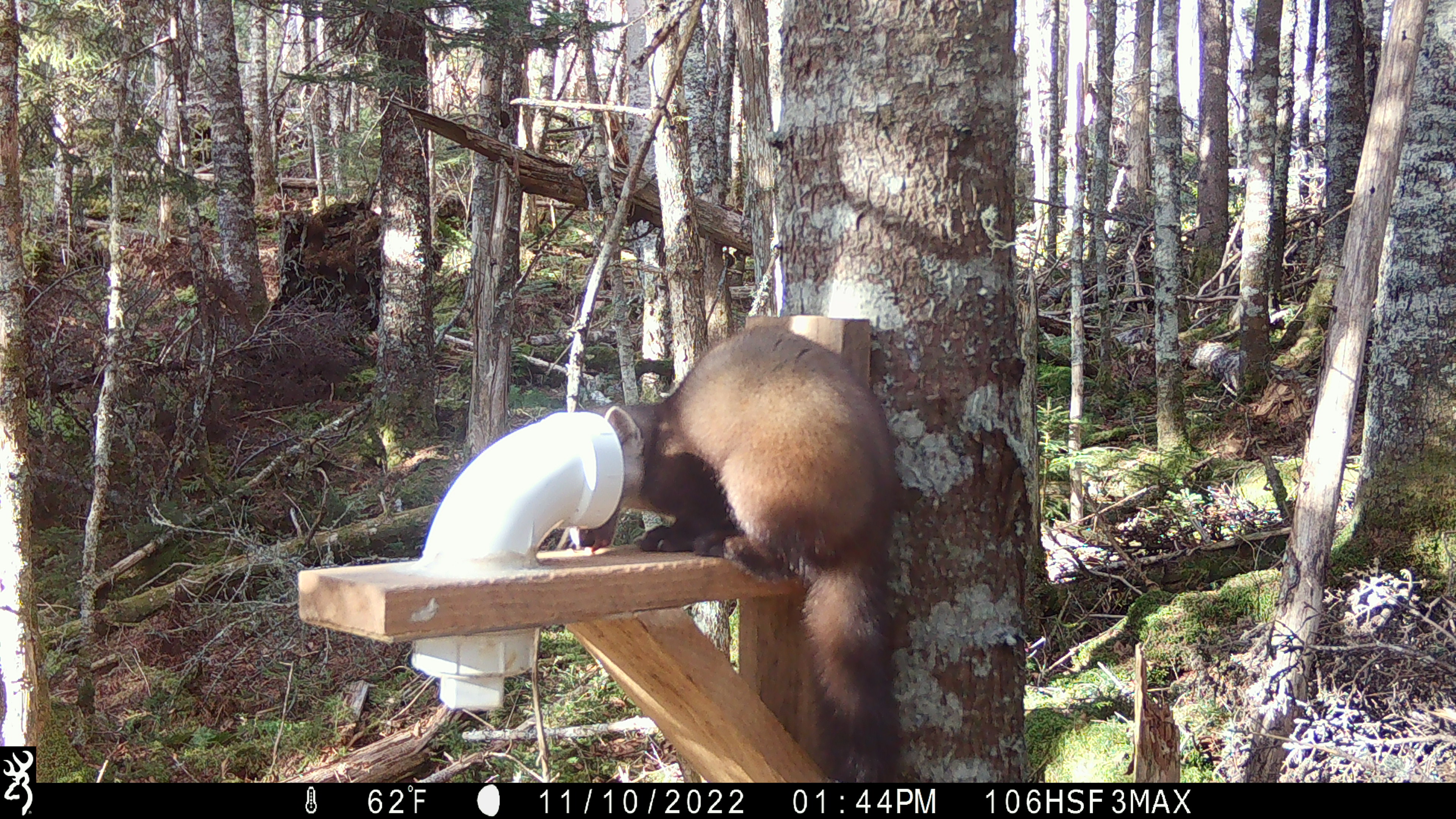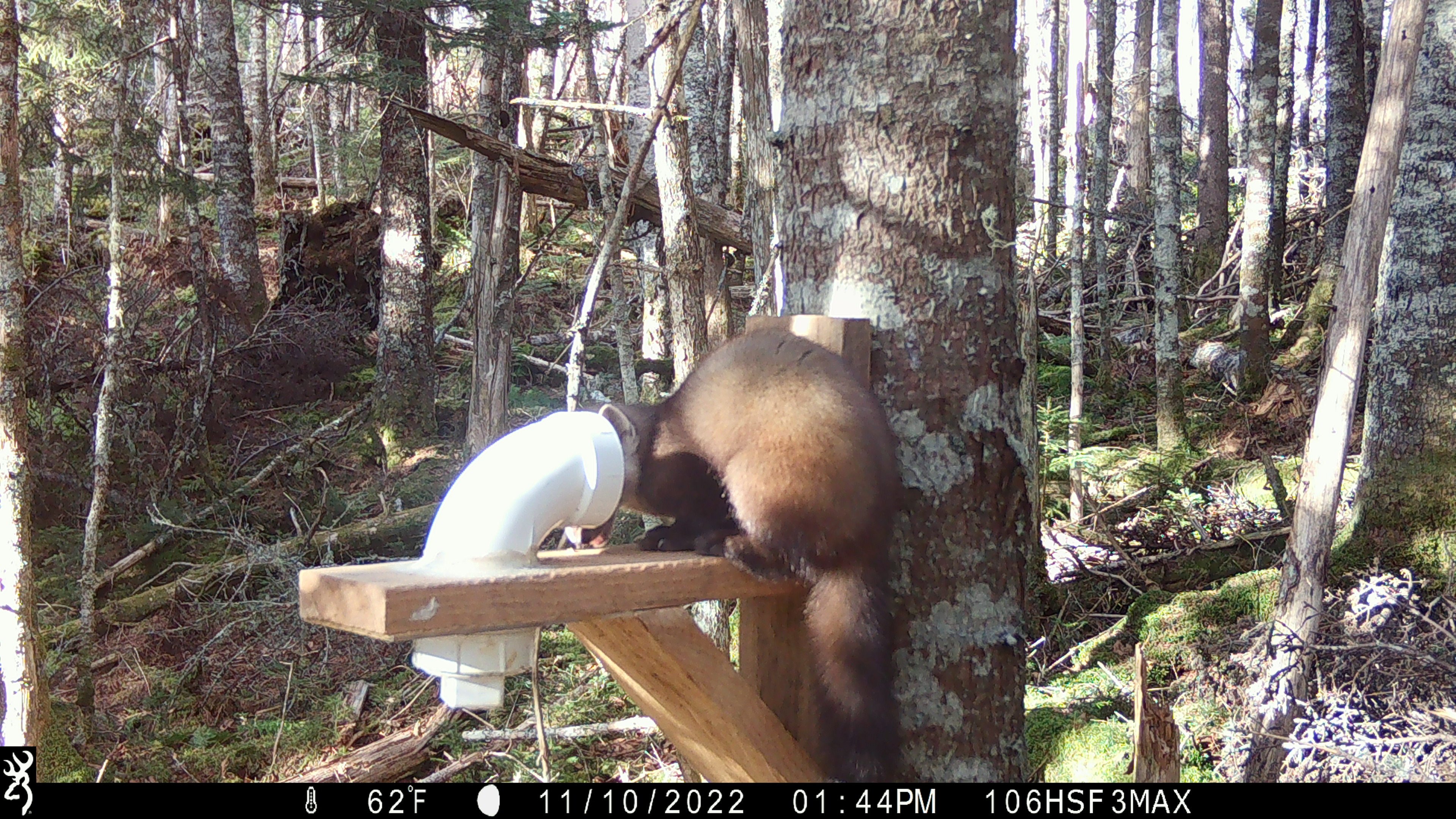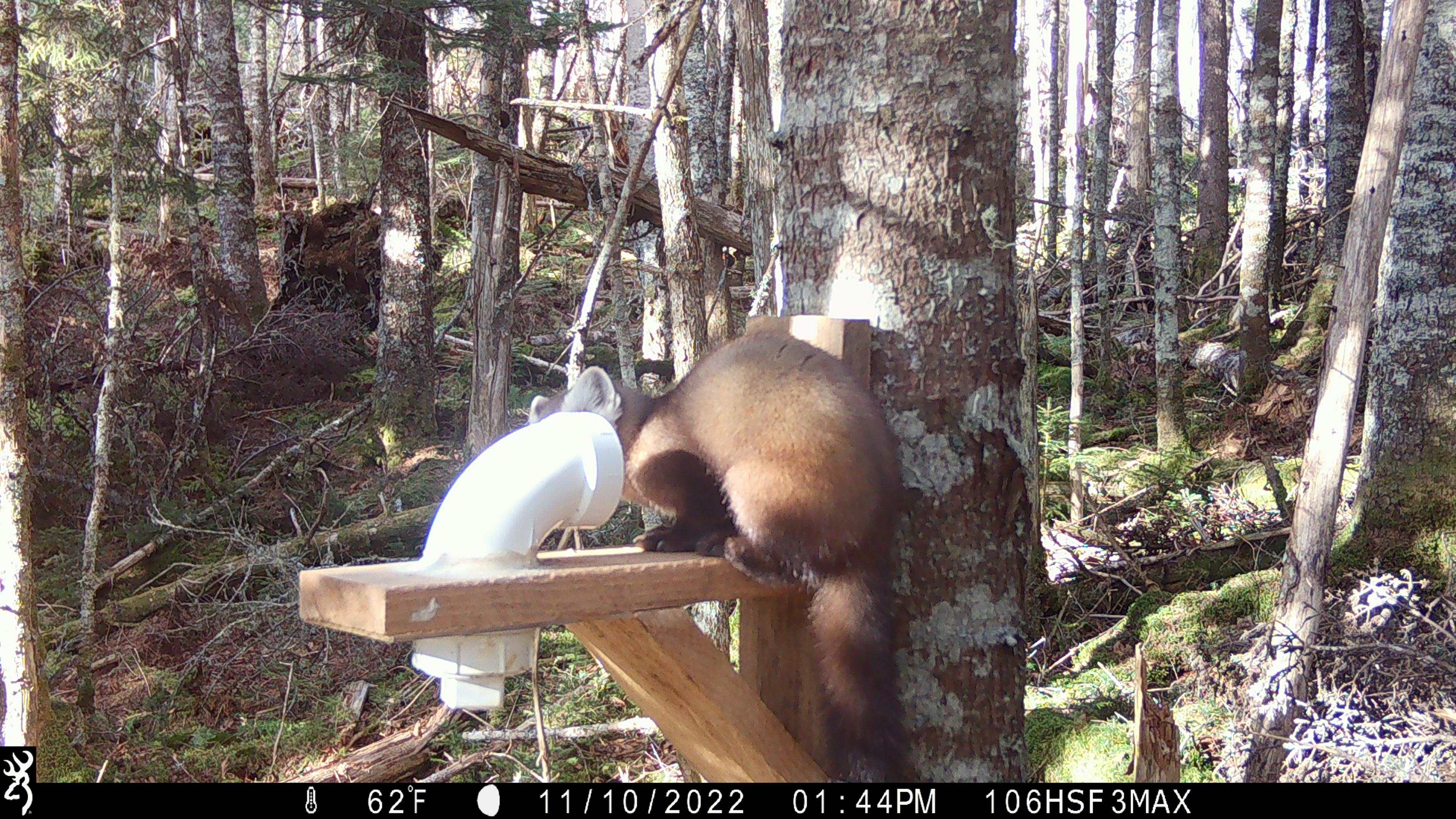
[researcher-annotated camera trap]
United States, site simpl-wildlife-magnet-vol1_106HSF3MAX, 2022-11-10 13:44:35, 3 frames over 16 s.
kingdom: Animalia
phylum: Chordata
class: Mammalia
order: Carnivora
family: Mustelidae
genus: Martes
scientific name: Martes americana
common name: american marten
American marten (Martes americana).